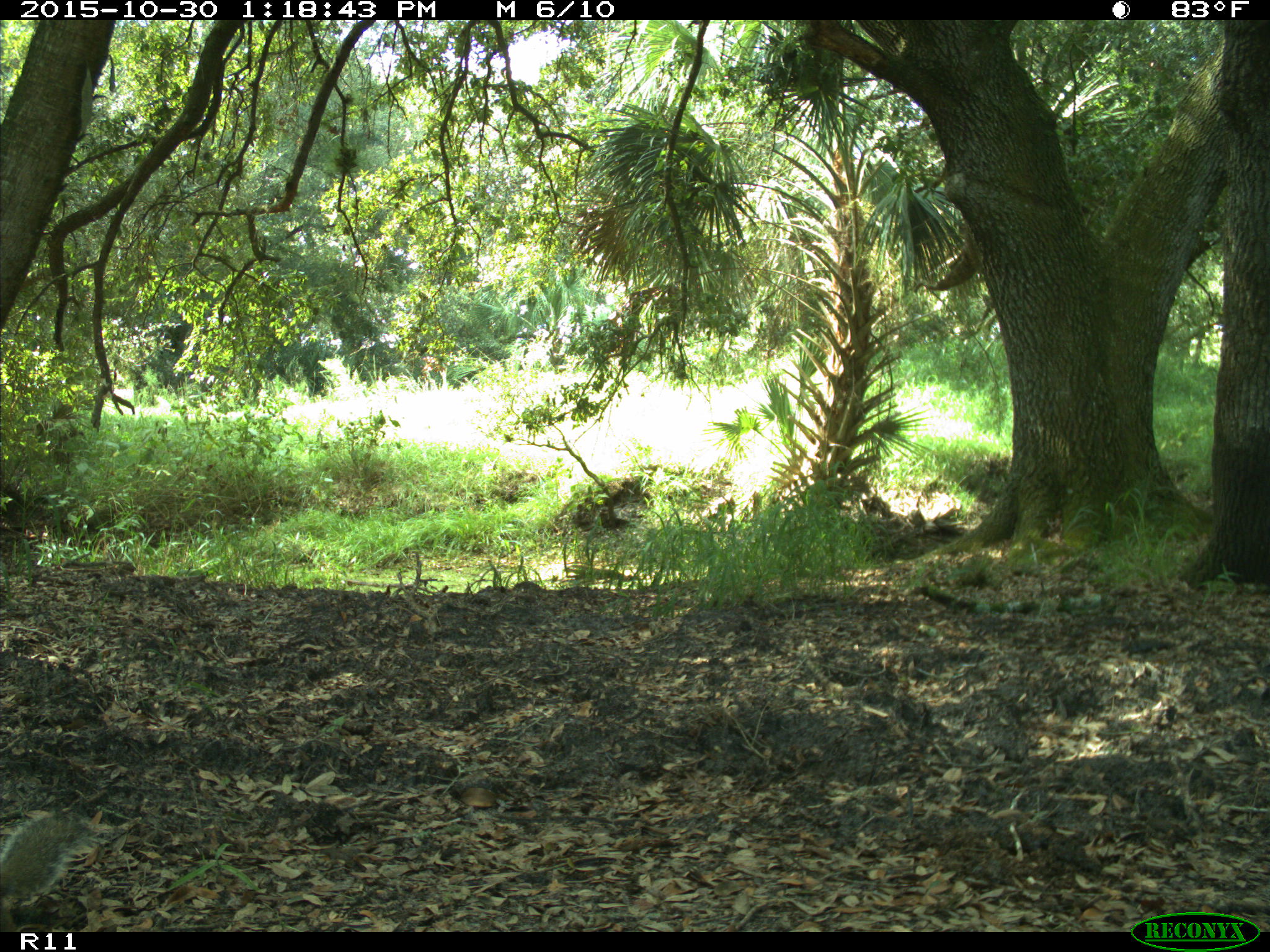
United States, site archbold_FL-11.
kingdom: Animalia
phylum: Chordata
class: Mammalia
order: Rodentia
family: Sciuridae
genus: Sciurus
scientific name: Sciurus carolinensis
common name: eastern gray squirrel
Sciurus carolinensis (eastern gray squirrel).